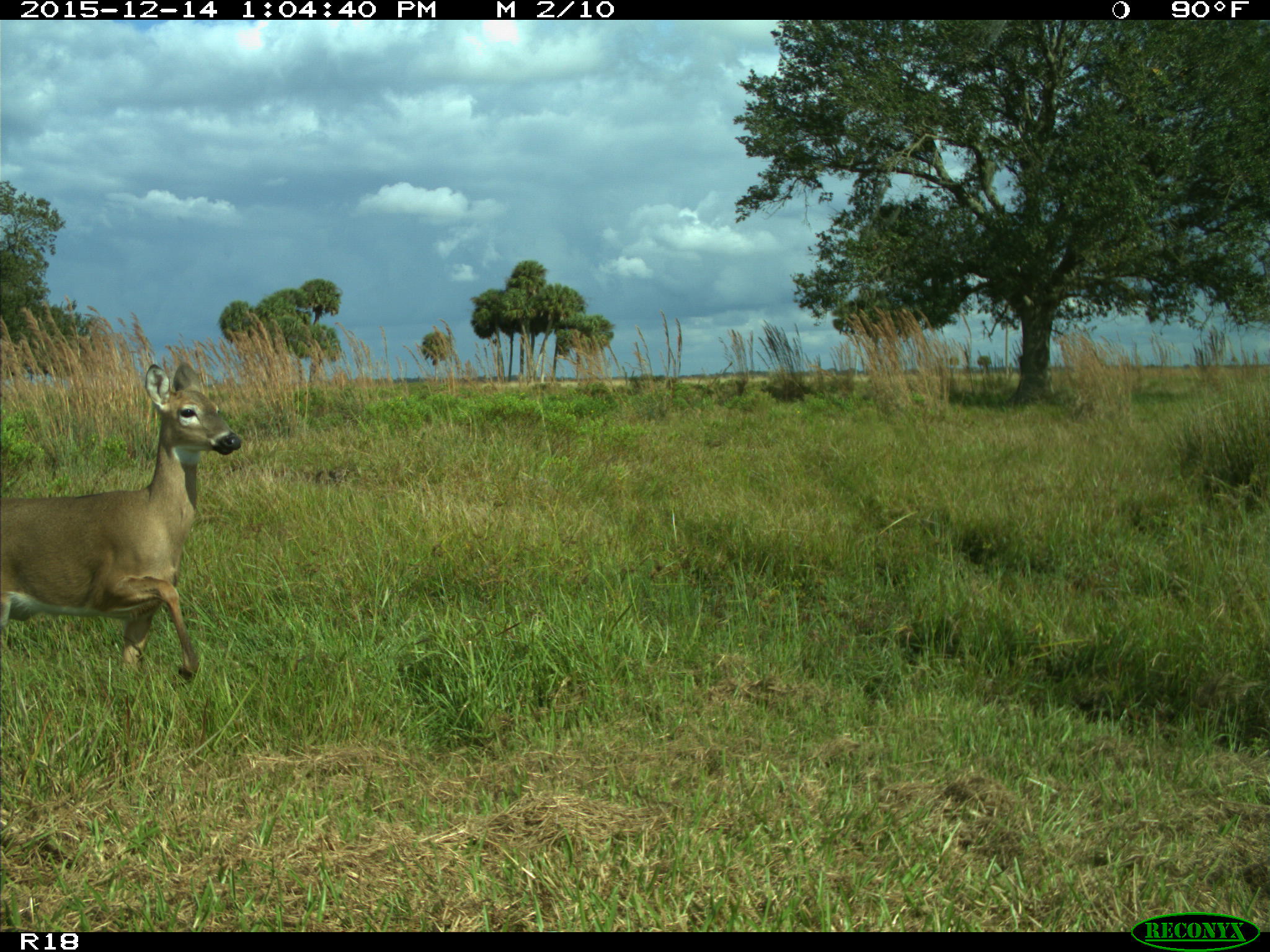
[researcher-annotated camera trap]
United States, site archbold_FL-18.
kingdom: Animalia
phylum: Chordata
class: Mammalia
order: Artiodactyla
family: Cervidae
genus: Odocoileus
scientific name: Odocoileus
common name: deer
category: unidentified deer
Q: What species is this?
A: Unidentified deer (deer) (Odocoileus).